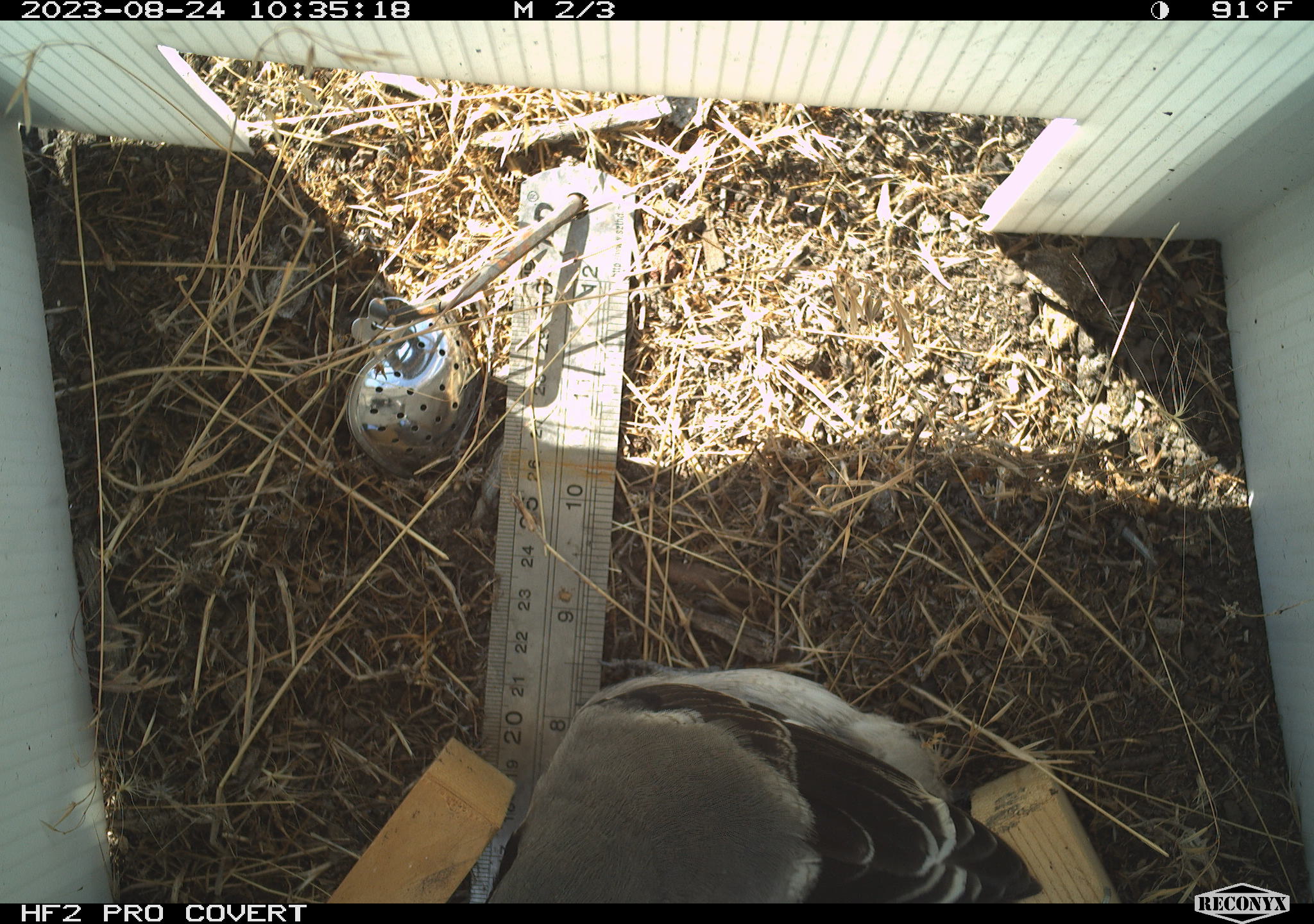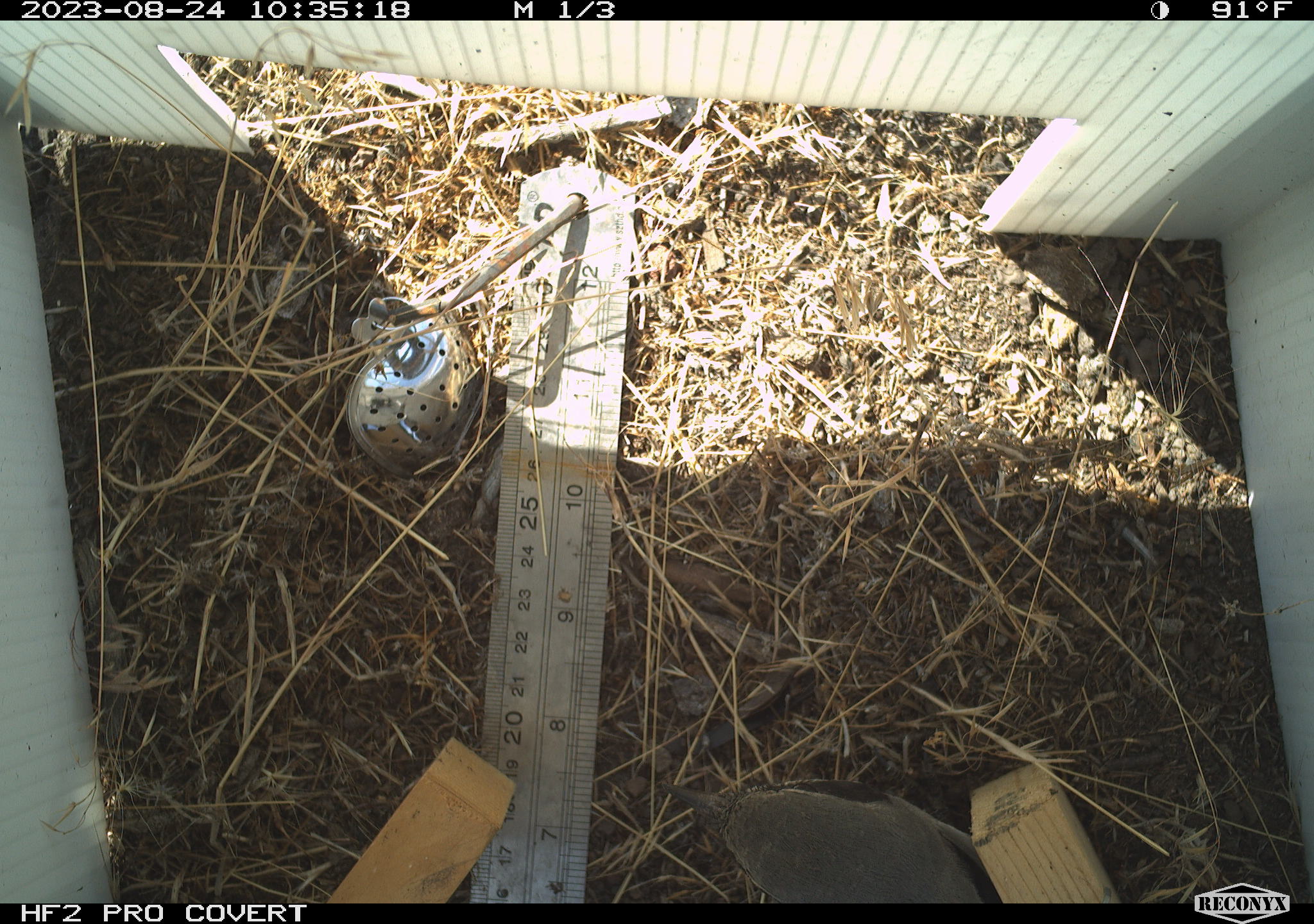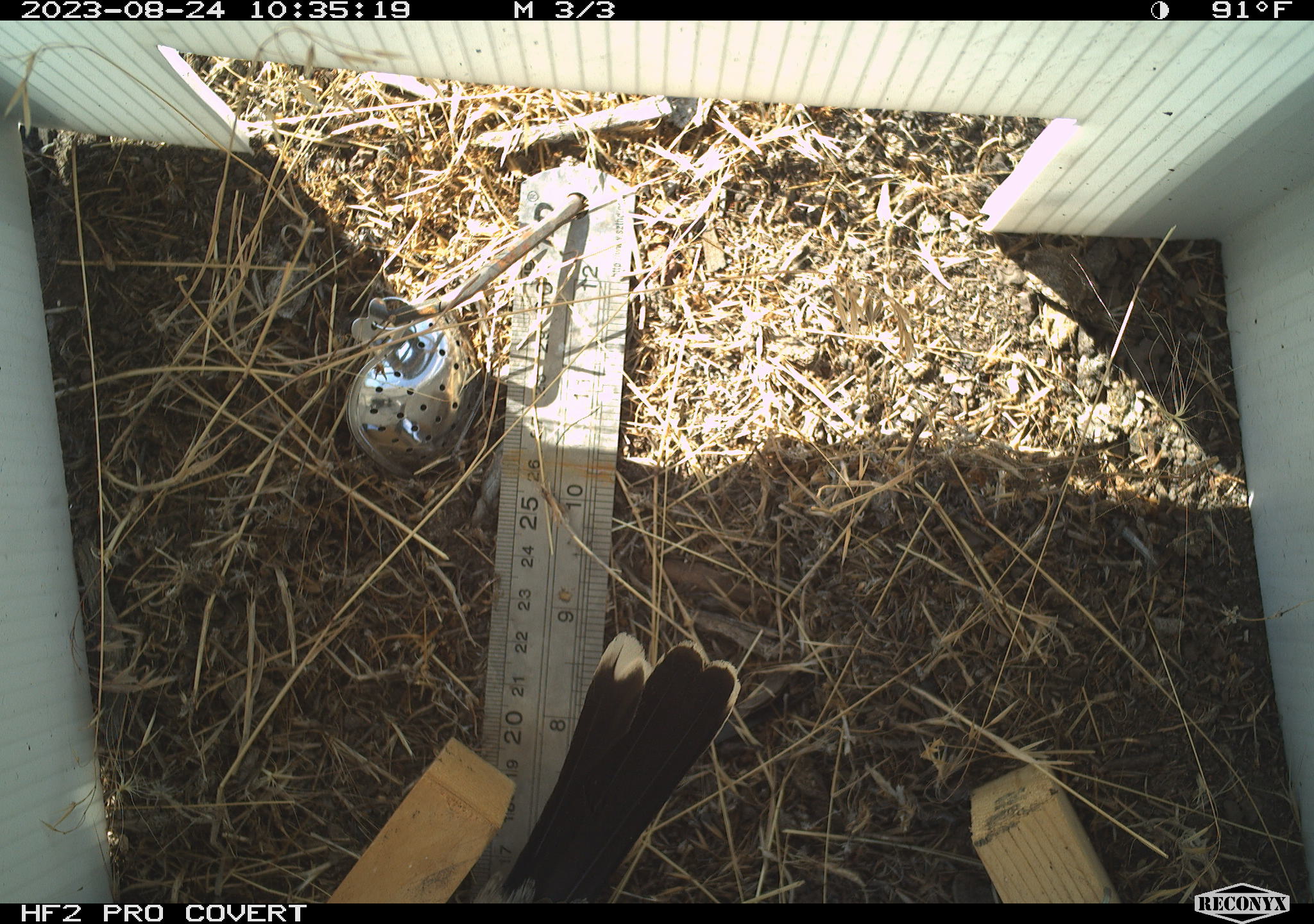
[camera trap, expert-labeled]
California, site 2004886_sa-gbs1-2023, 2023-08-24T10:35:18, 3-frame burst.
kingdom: Animalia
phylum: Chordata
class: Aves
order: Passeriformes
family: Laniidae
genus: Lanius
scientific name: Lanius ludovicianus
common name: loggerhead shrike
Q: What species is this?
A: Loggerhead shrike (Lanius ludovicianus).